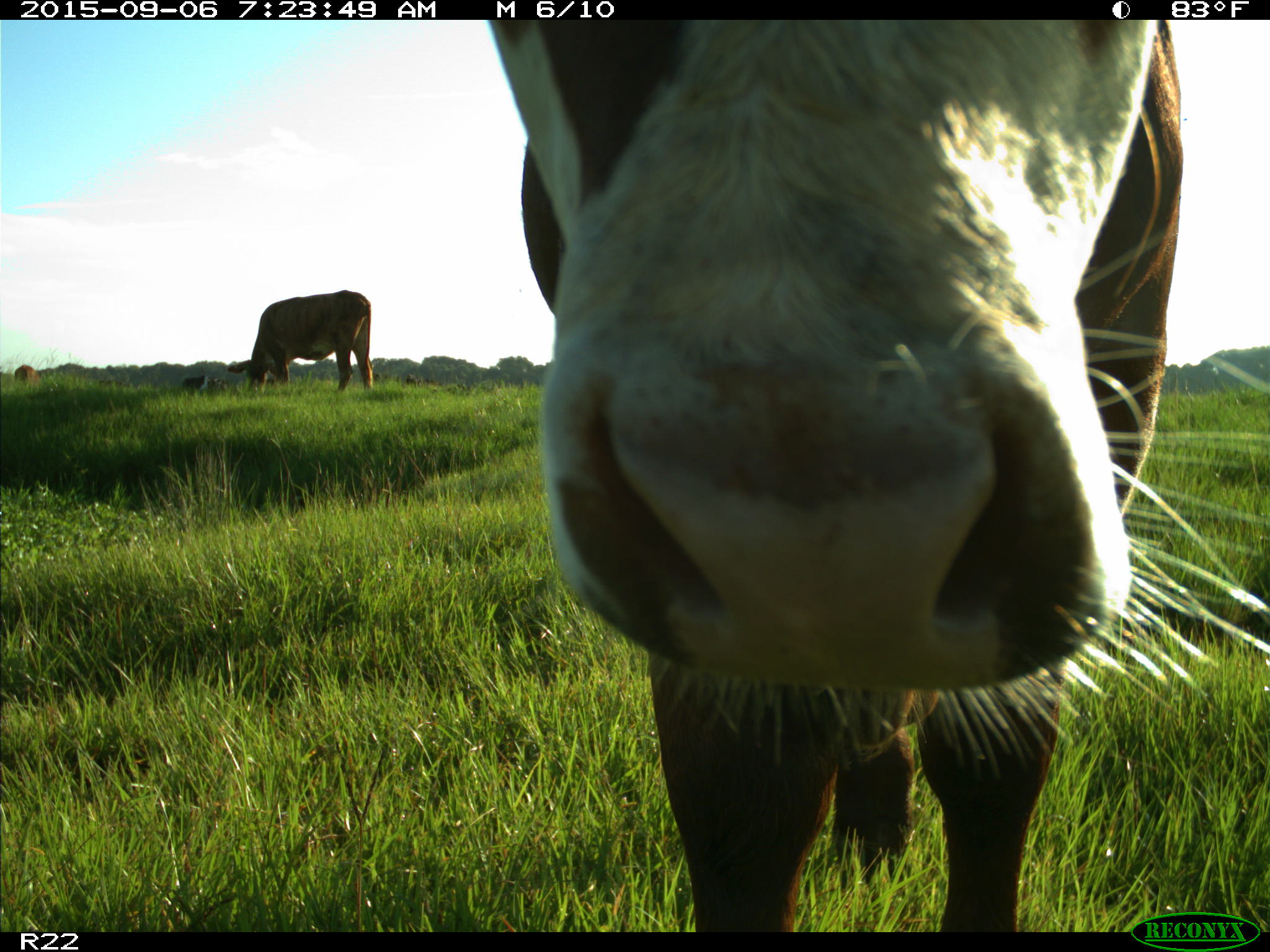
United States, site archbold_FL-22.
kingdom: Animalia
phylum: Chordata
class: Mammalia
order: Artiodactyla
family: Bovidae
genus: Bos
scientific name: Bos taurus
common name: domestic cow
Bos taurus (domestic cow).